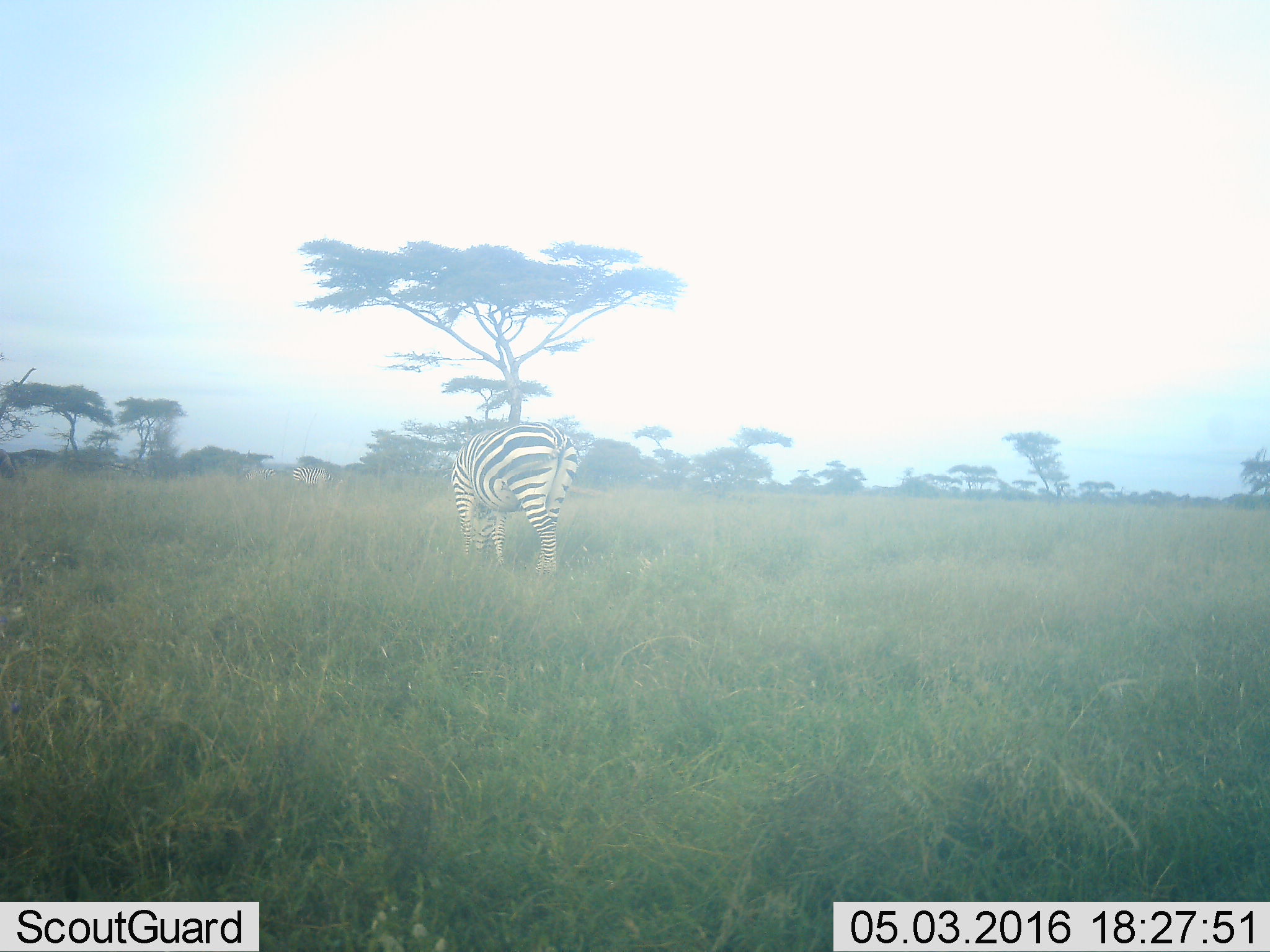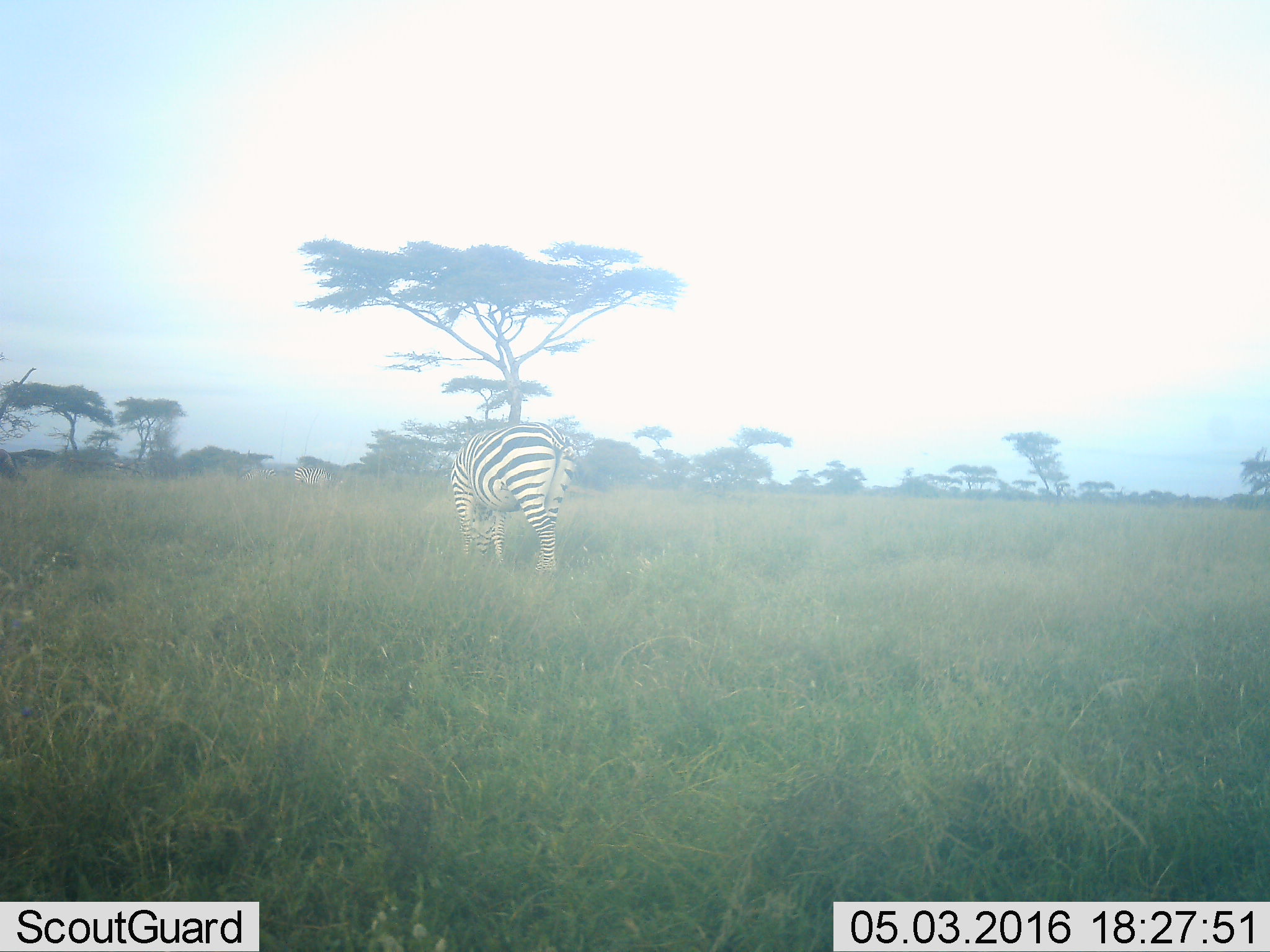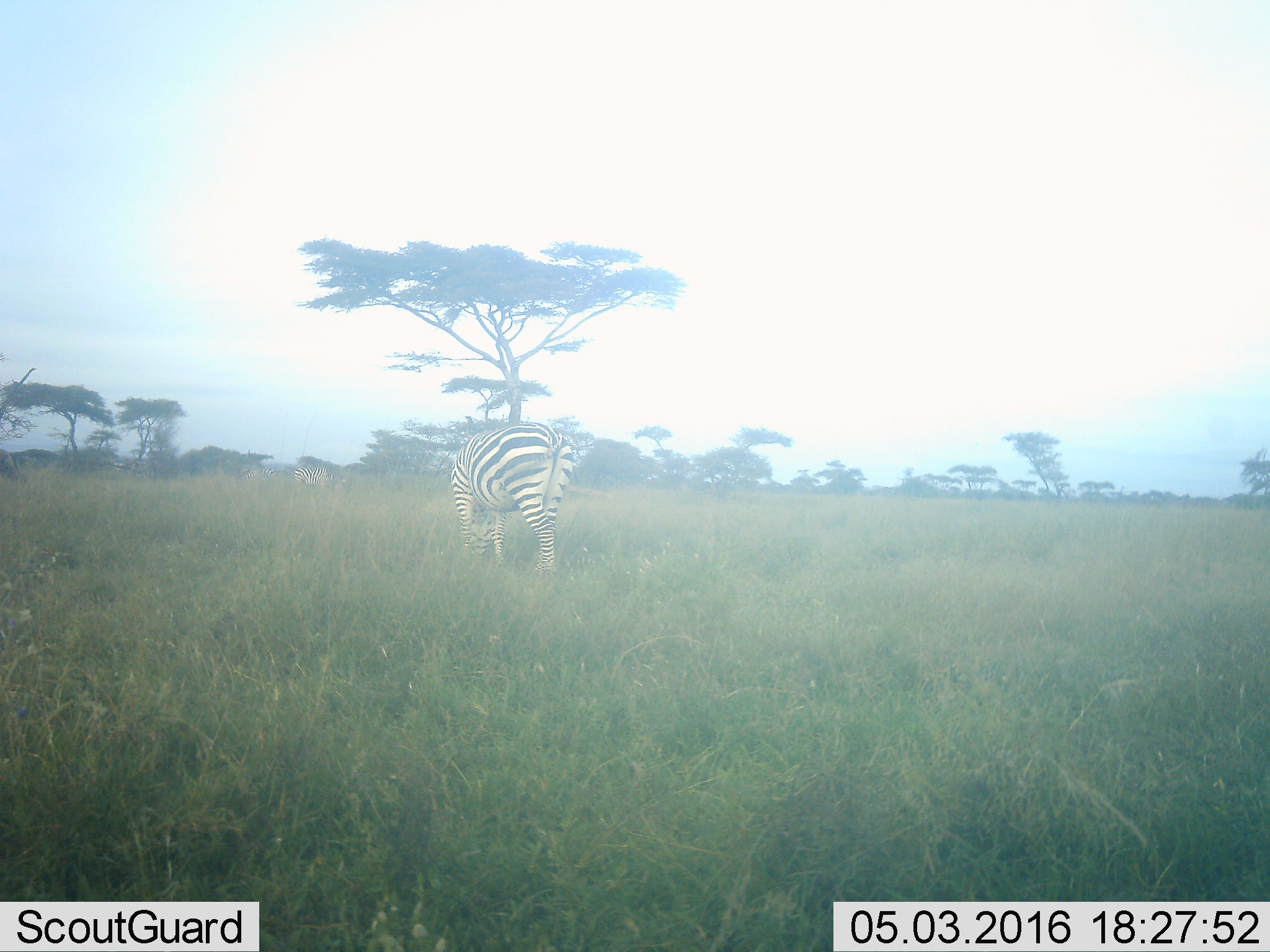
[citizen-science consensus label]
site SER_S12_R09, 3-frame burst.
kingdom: Animalia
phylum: Chordata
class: Mammalia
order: Perissodactyla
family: Equidae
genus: Equus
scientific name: Equus quagga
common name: plains zebra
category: zebraplains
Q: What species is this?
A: Zebraplains (plains zebra) (Equus quagga).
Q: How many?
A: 3.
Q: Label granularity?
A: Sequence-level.